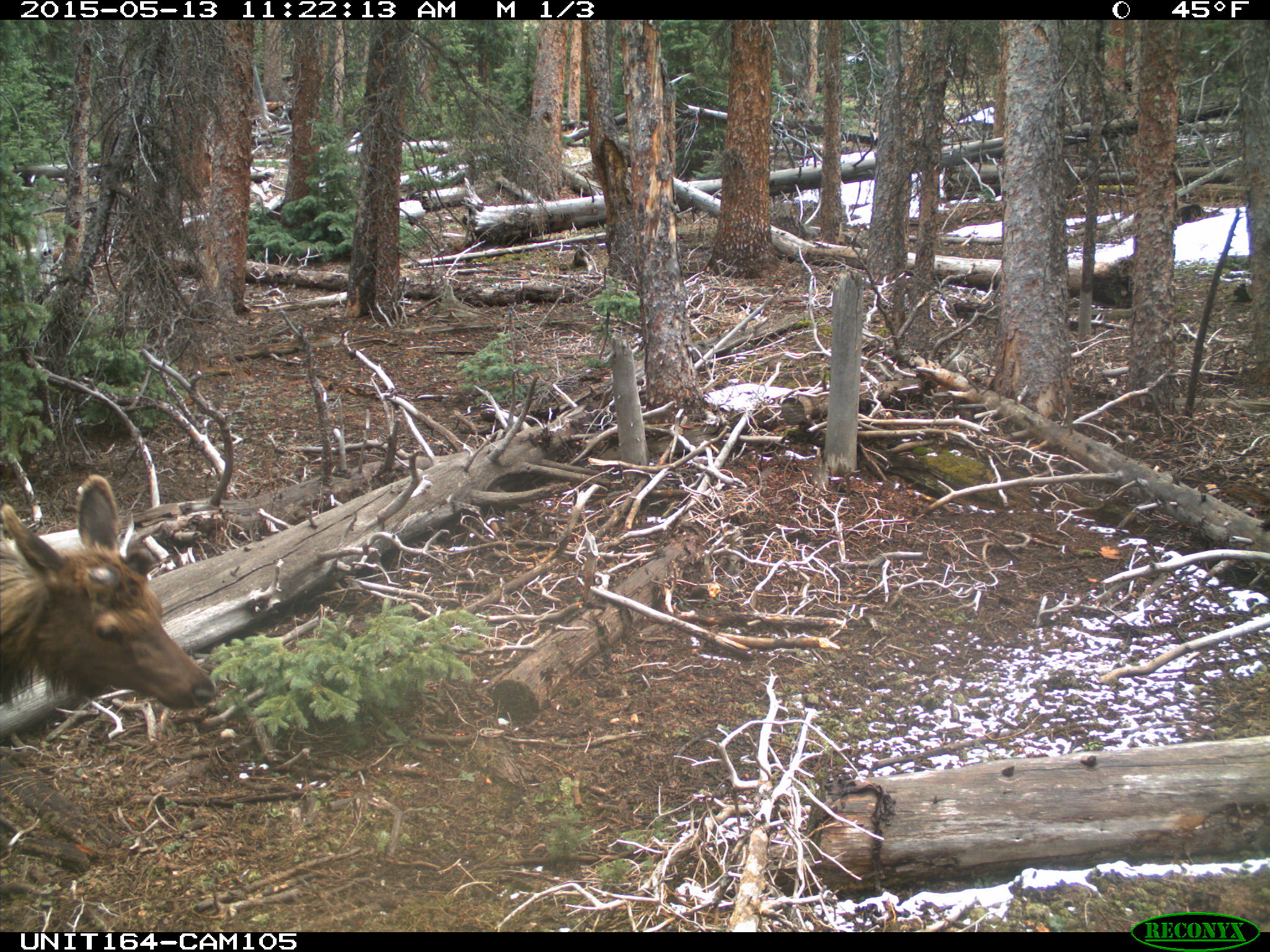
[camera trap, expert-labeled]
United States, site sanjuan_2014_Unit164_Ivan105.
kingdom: Animalia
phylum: Chordata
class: Mammalia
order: Artiodactyla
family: Cervidae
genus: Cervus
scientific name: Cervus elaphus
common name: red deer